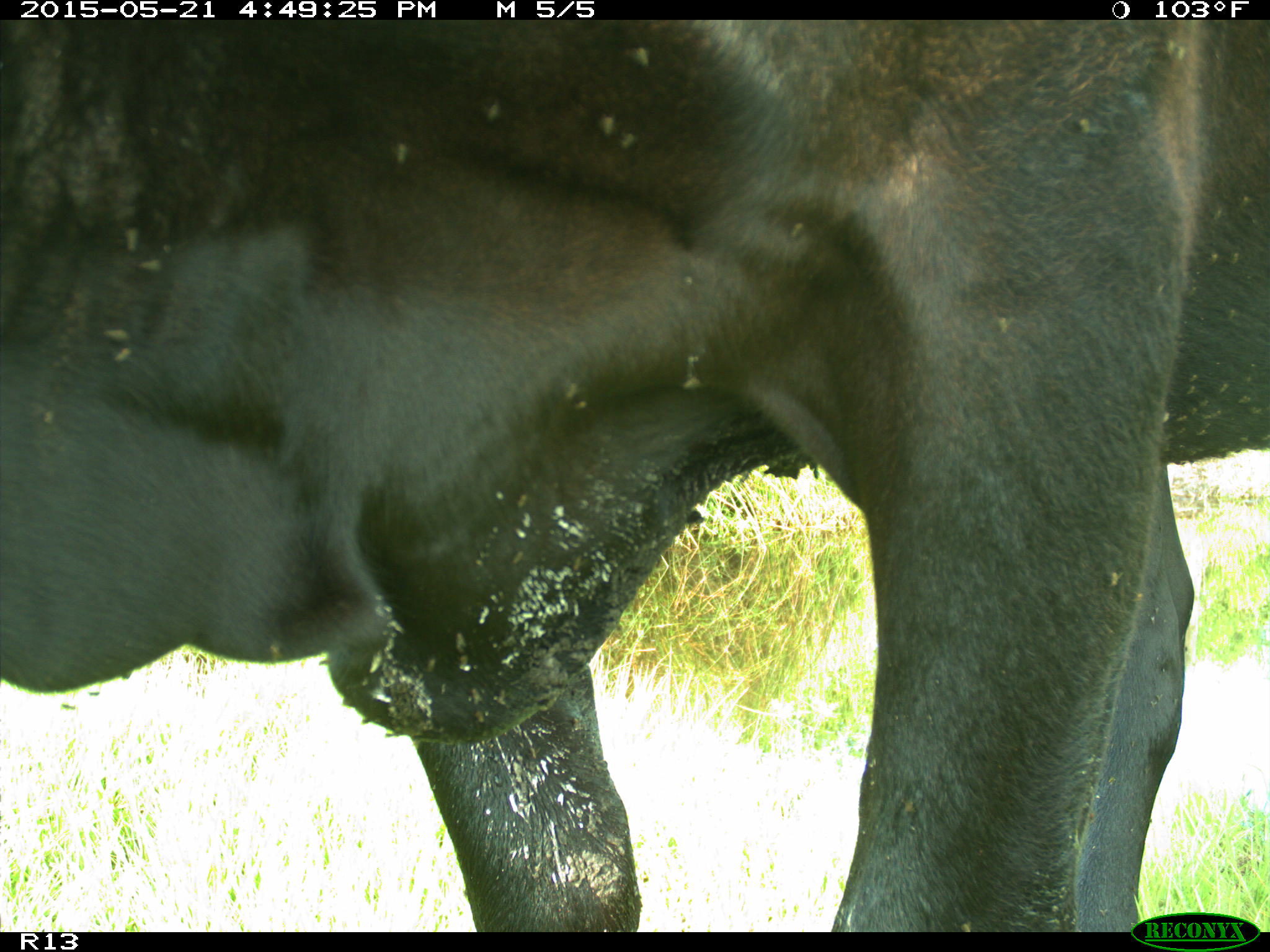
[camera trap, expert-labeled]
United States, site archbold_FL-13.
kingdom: Animalia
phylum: Chordata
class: Mammalia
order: Artiodactyla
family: Bovidae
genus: Bos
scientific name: Bos taurus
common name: domestic cow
Bos taurus (domestic cow).